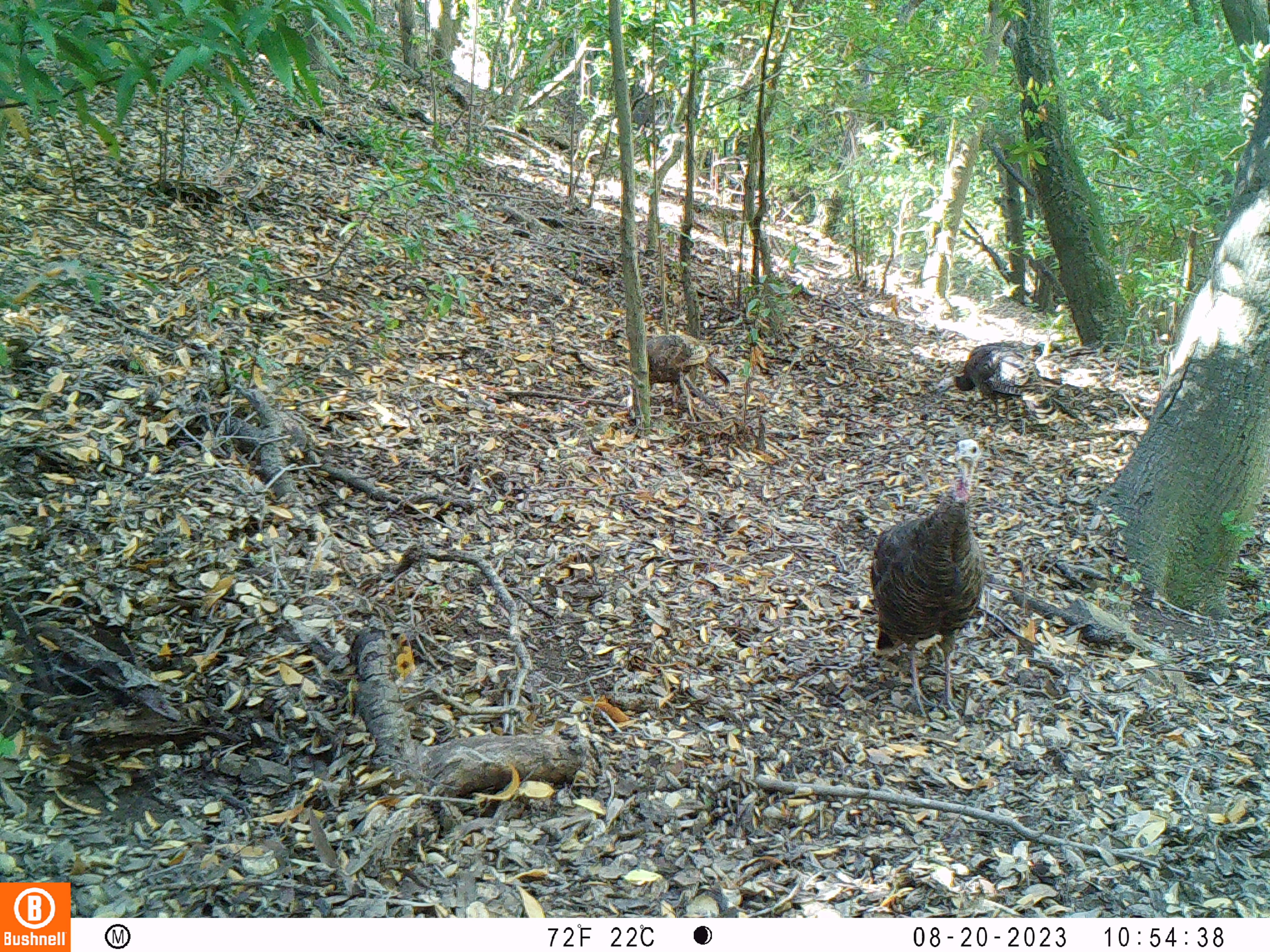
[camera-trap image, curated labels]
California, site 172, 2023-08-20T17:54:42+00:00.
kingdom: Animalia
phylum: Chordata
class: Aves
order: Galliformes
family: Phasianidae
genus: Meleagris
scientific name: Meleagris gallopavo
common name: turkey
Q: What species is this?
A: Turkey (Meleagris gallopavo).